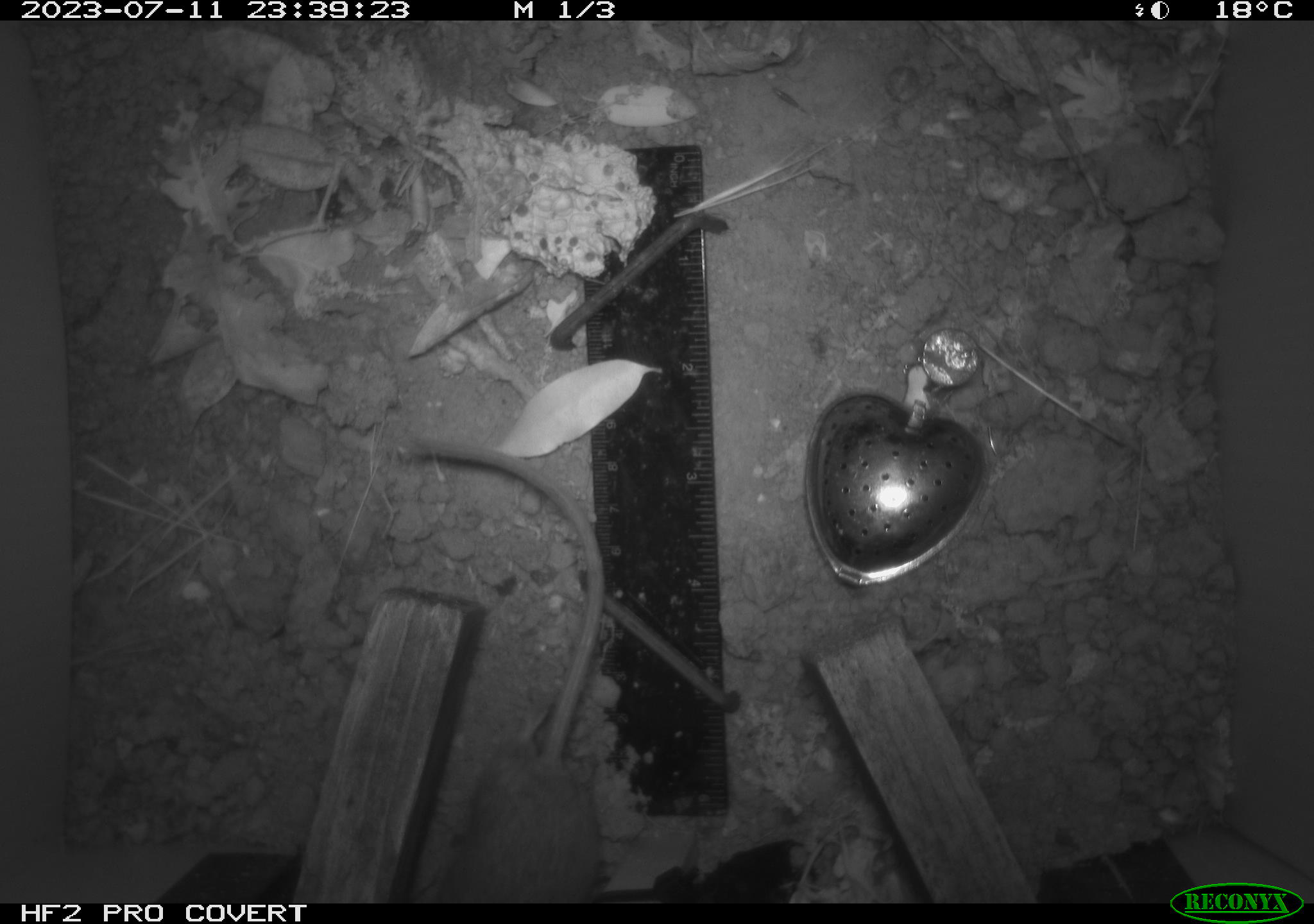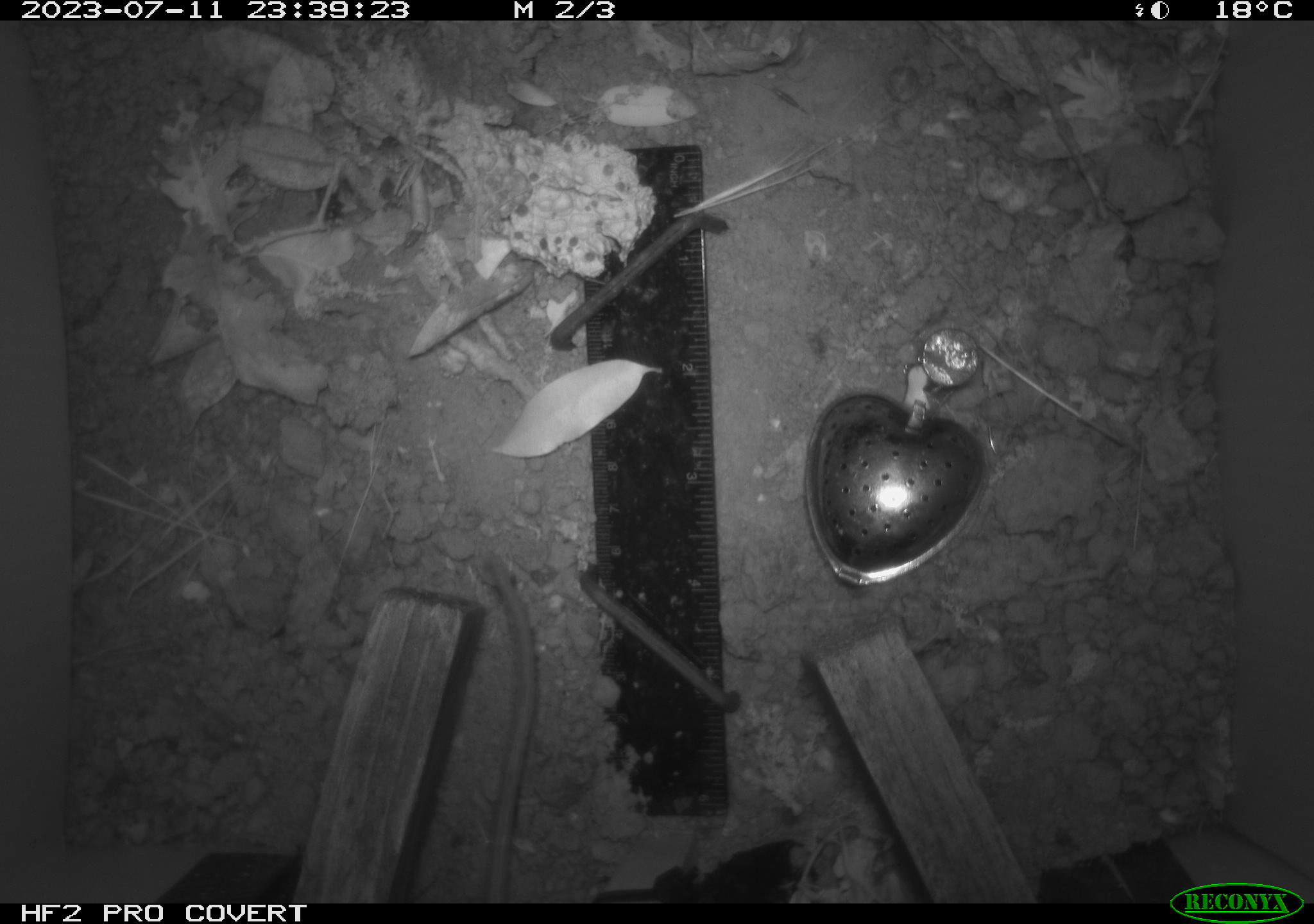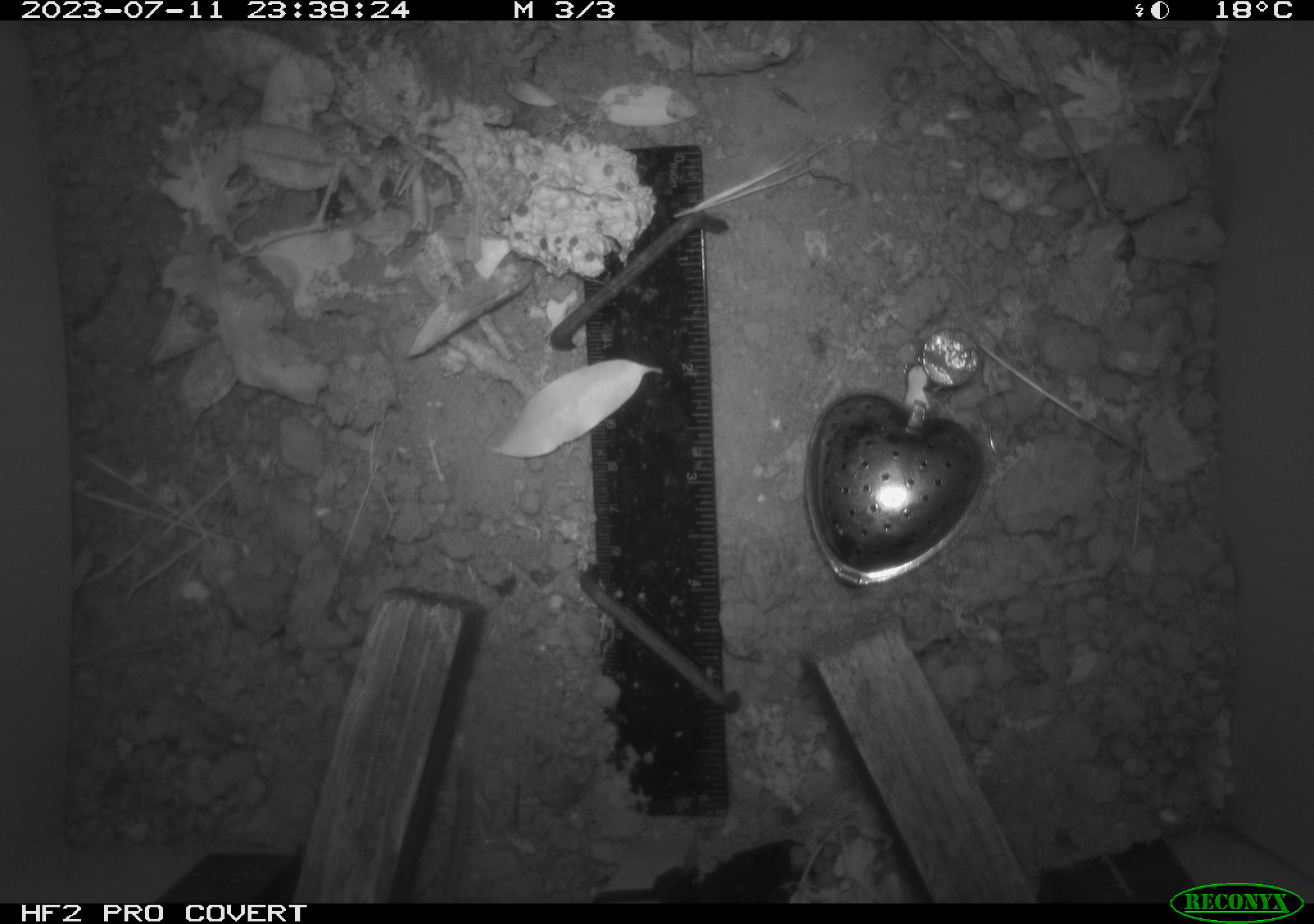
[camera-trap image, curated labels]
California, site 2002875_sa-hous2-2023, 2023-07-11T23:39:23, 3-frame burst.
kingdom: Animalia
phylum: Chordata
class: Mammalia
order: Rodentia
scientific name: Rodentia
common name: mouse species